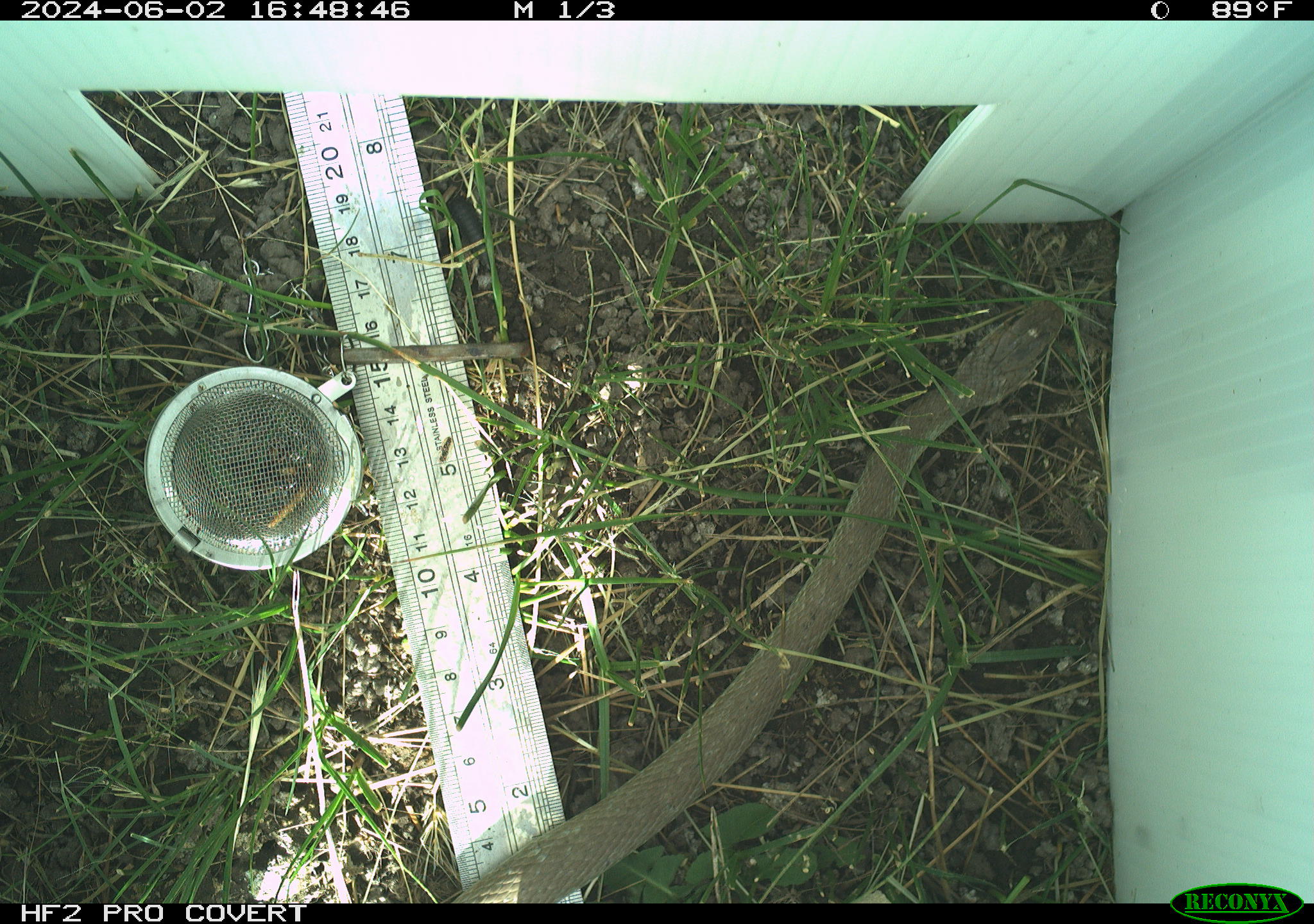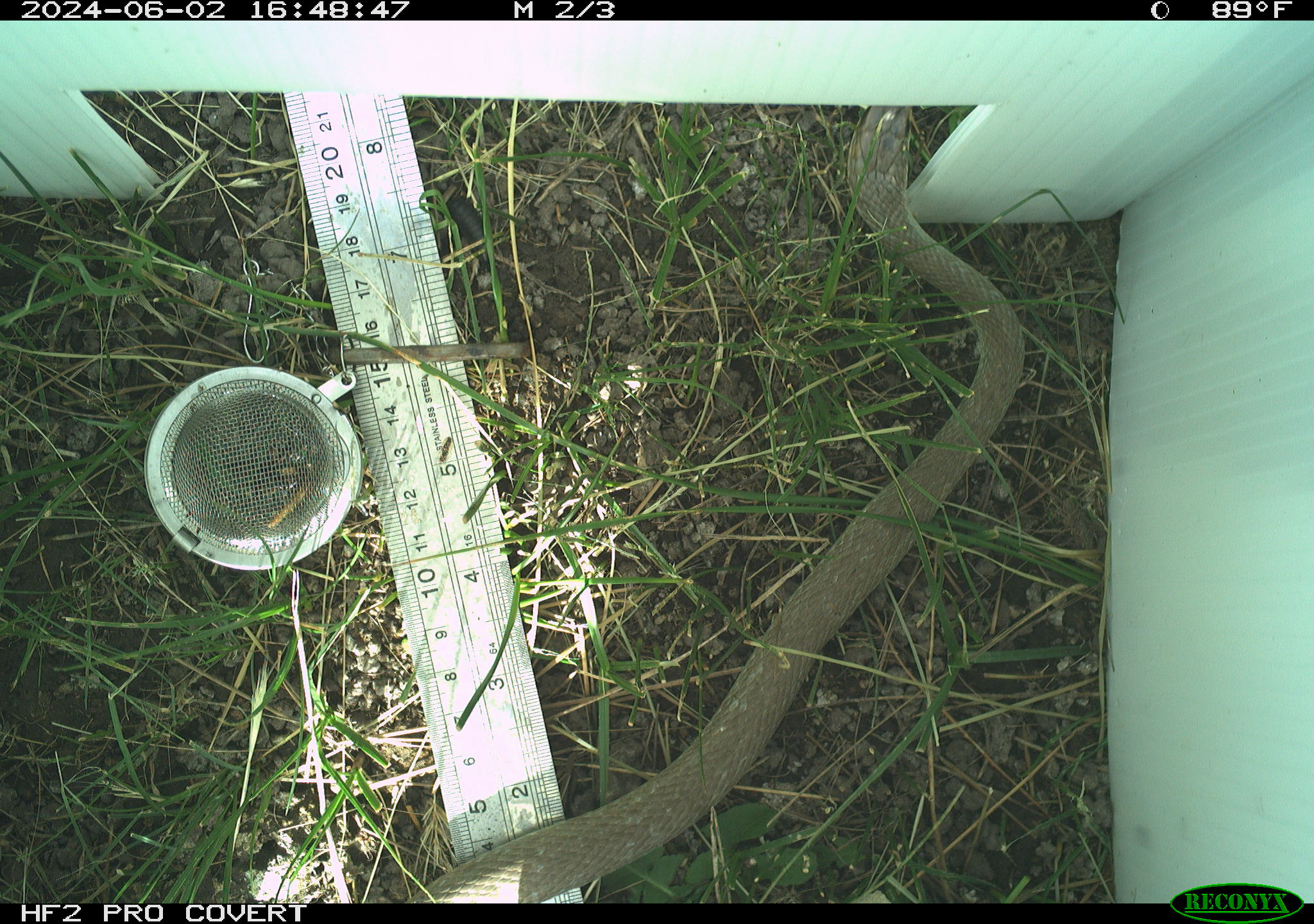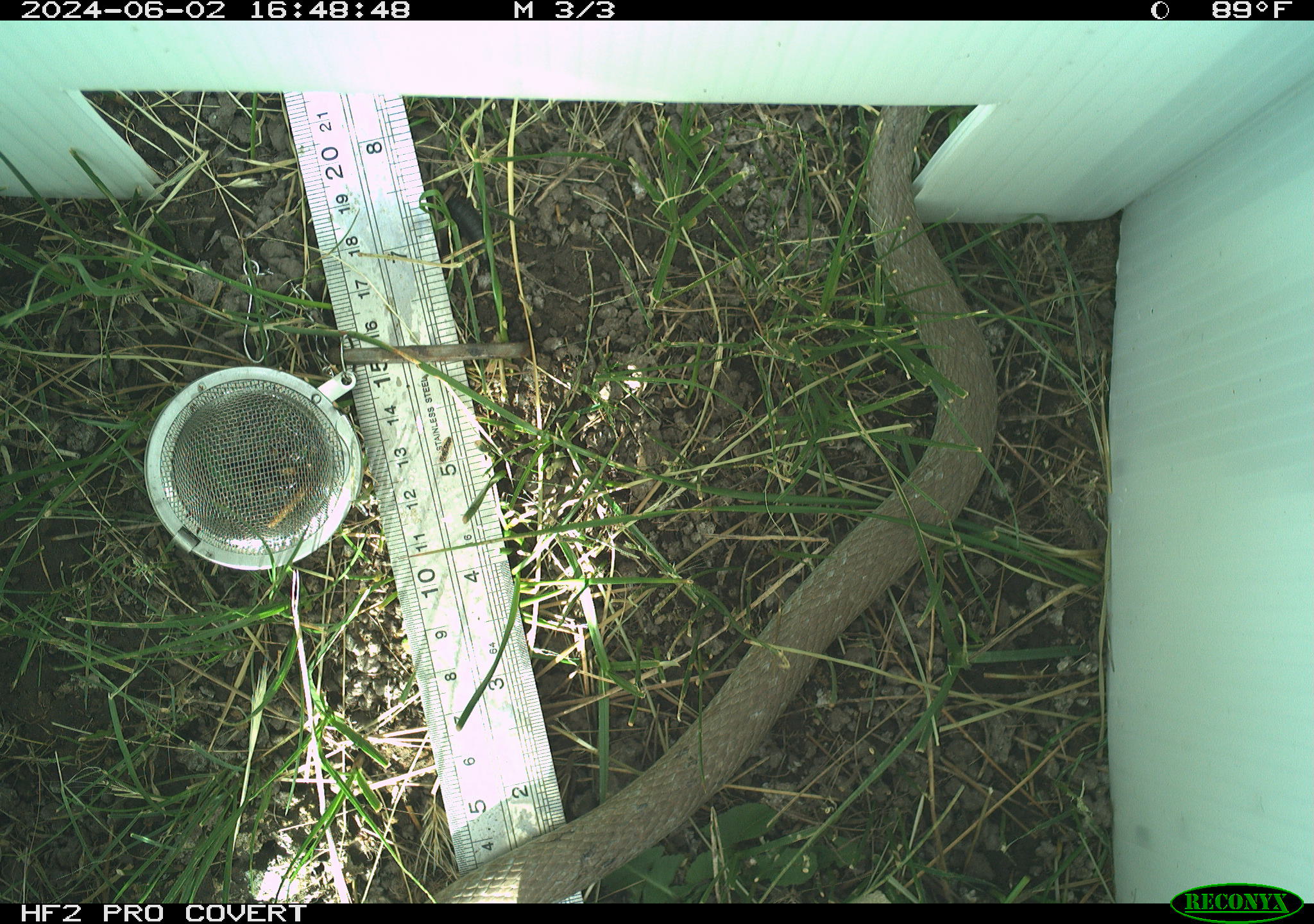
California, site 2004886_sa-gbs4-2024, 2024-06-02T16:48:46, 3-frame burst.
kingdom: Animalia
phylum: Chordata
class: Reptilia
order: Squamata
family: Colubridae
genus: Coluber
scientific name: Coluber constrictor mormon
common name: western yellow-bellied racer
Western yellow-bellied racer (Coluber constrictor mormon).